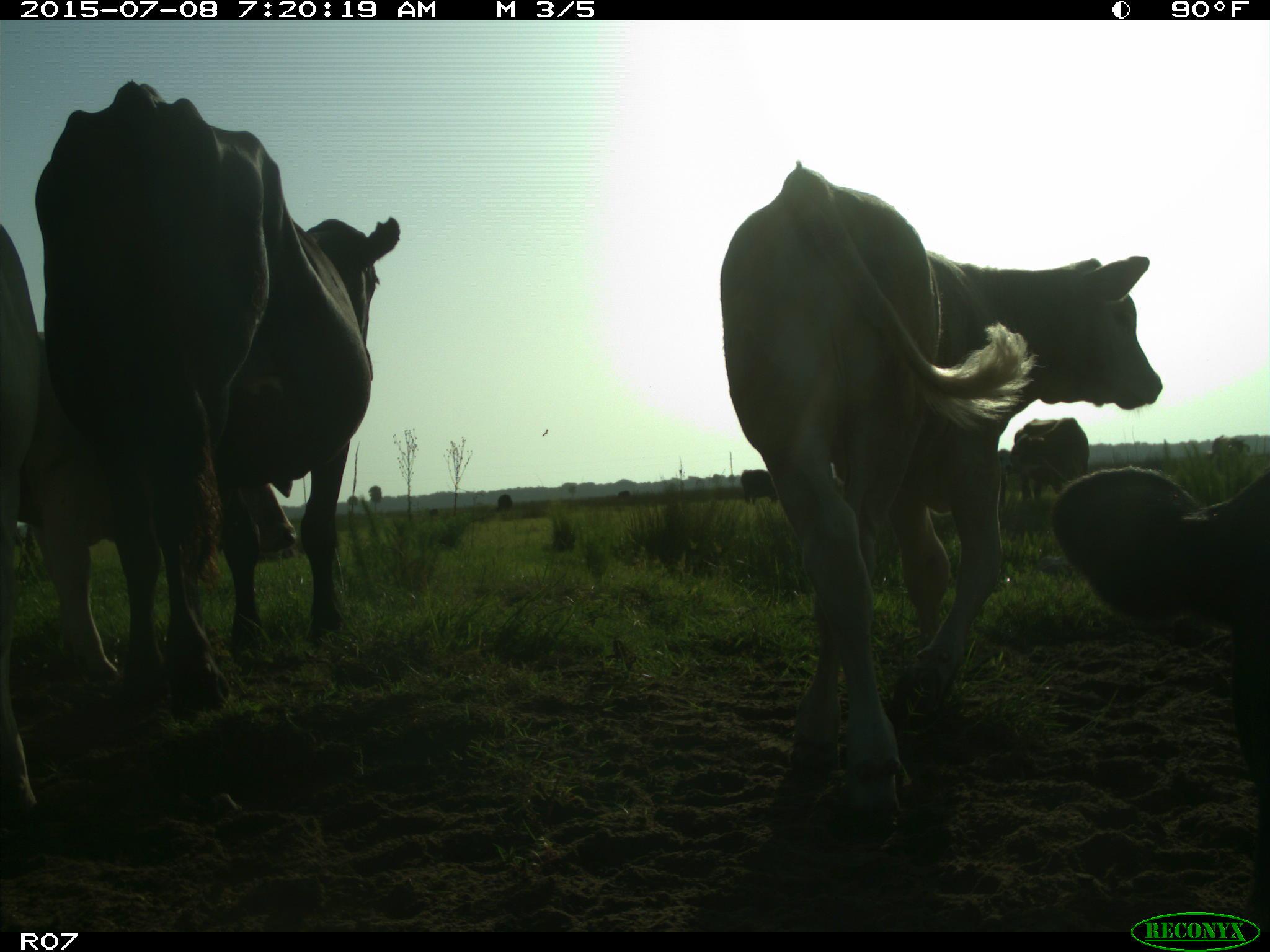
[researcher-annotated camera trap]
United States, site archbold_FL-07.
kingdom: Animalia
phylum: Chordata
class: Mammalia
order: Artiodactyla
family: Bovidae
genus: Bos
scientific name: Bos taurus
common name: domestic cow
Bos taurus (domestic cow).